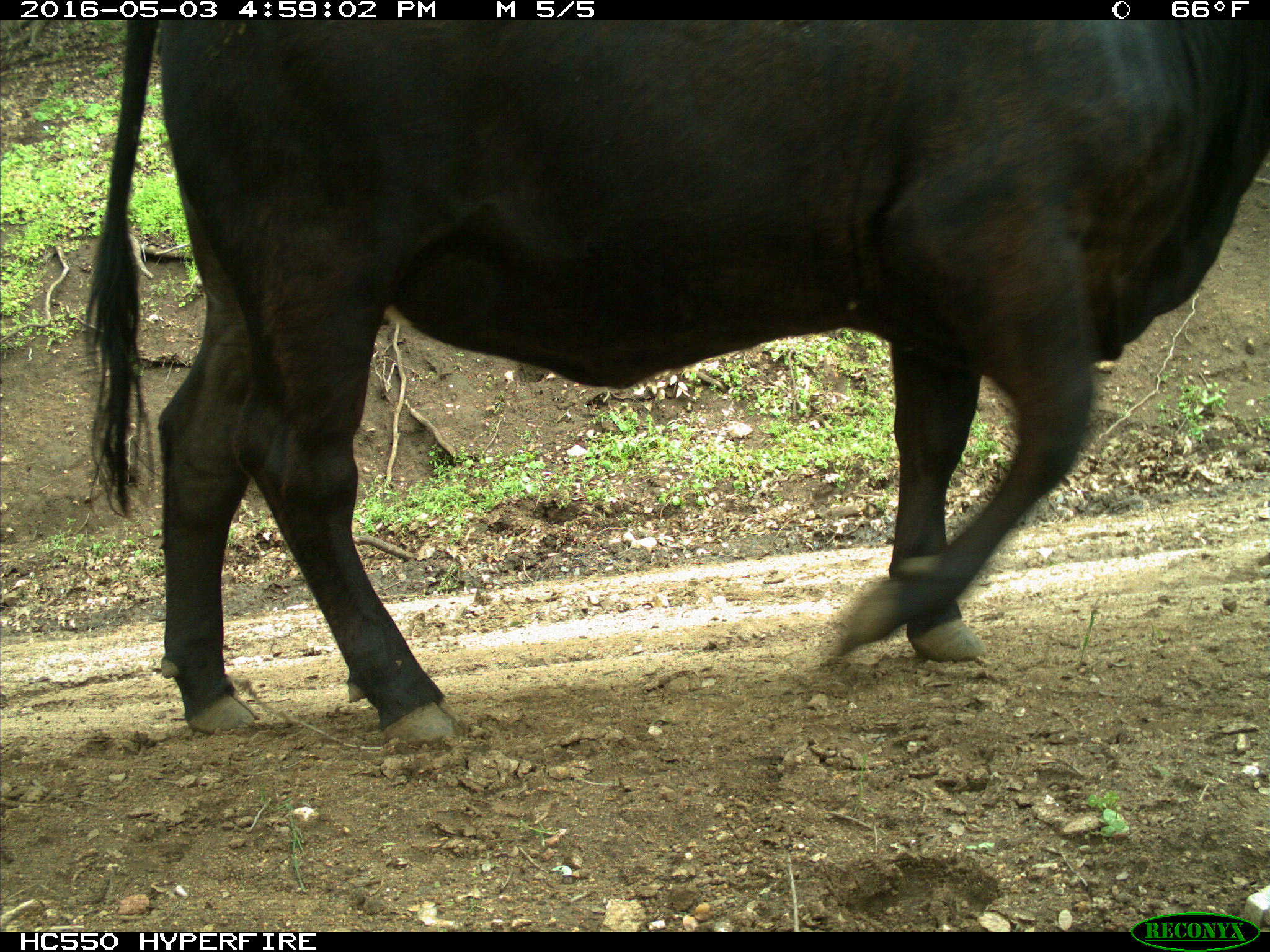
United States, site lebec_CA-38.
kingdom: Animalia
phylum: Chordata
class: Mammalia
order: Artiodactyla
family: Bovidae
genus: Bos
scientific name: Bos taurus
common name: domestic cow